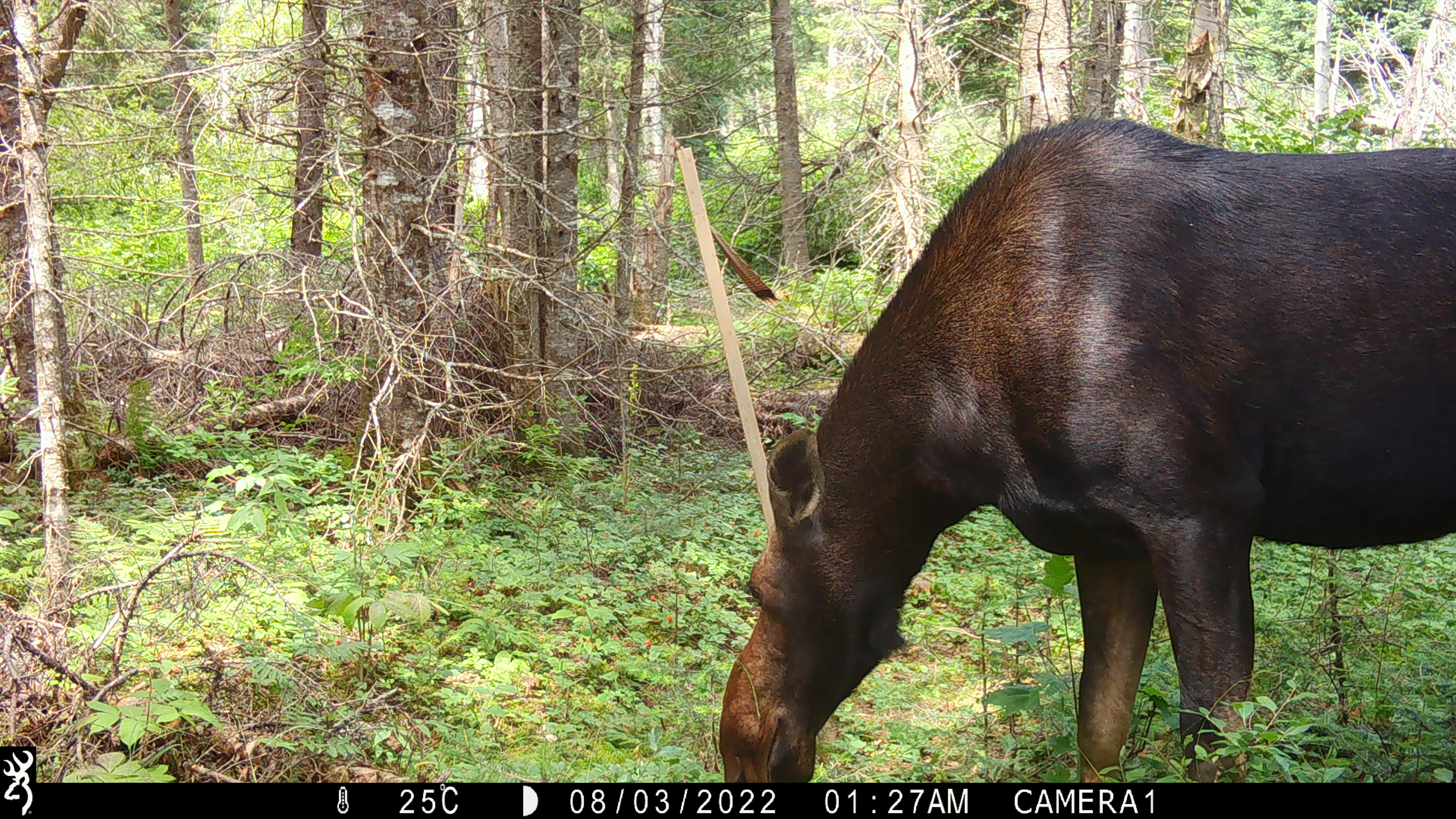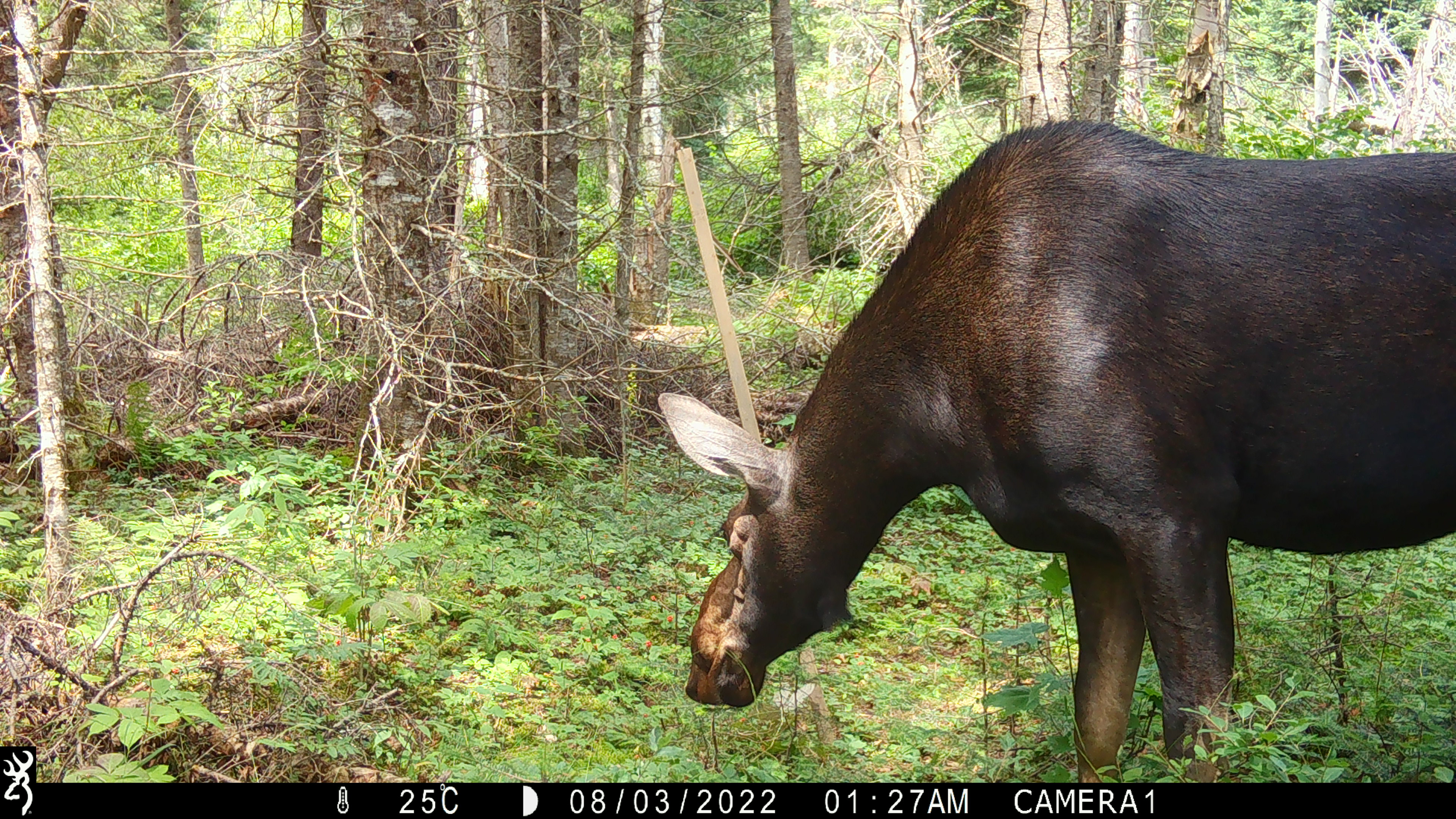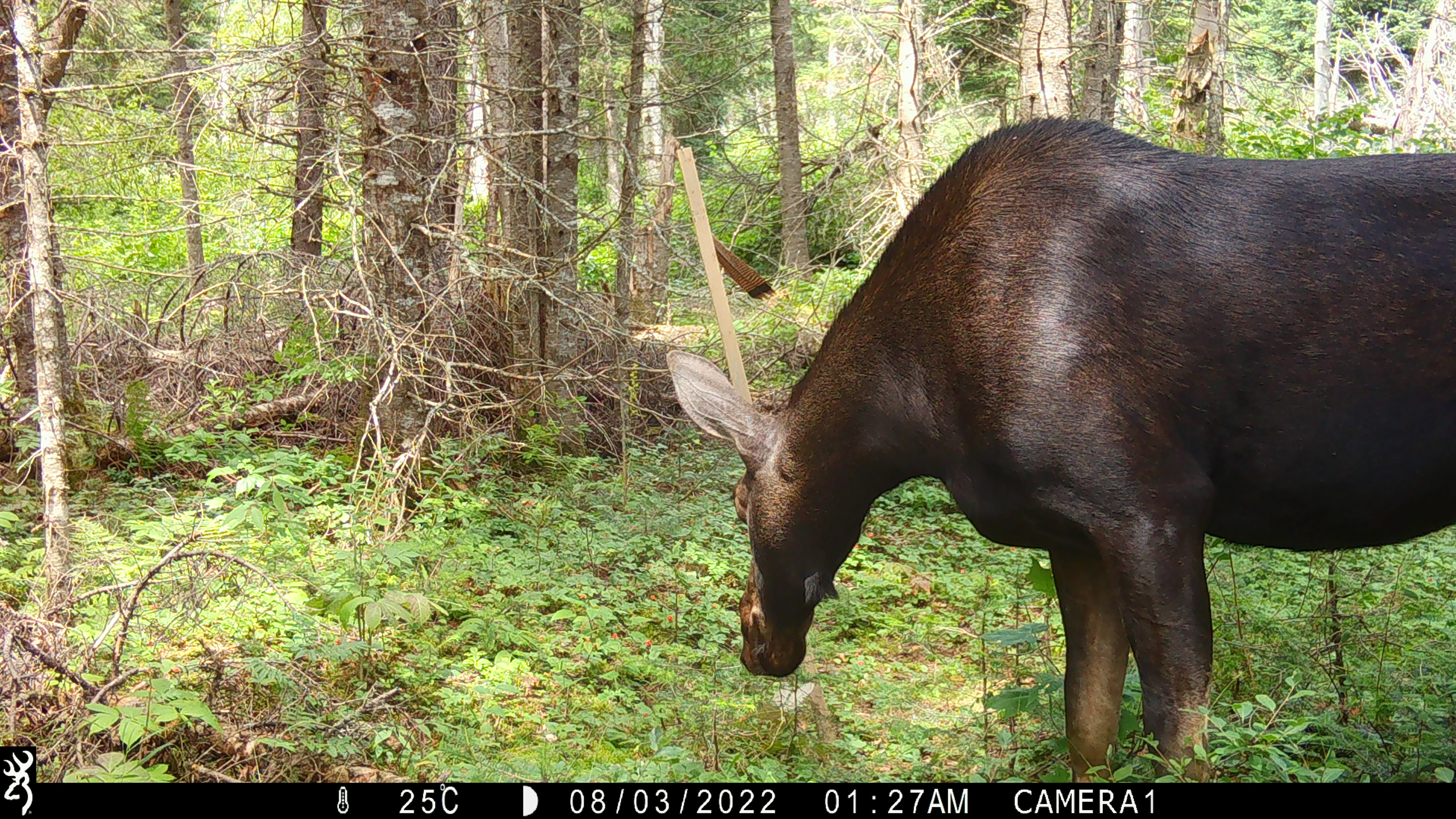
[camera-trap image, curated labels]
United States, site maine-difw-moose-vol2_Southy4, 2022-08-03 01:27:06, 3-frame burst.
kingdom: Animalia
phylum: Chordata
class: Mammalia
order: Artiodactyla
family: Cervidae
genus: Alces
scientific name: Alces alces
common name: moose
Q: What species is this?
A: Moose (Alces alces).